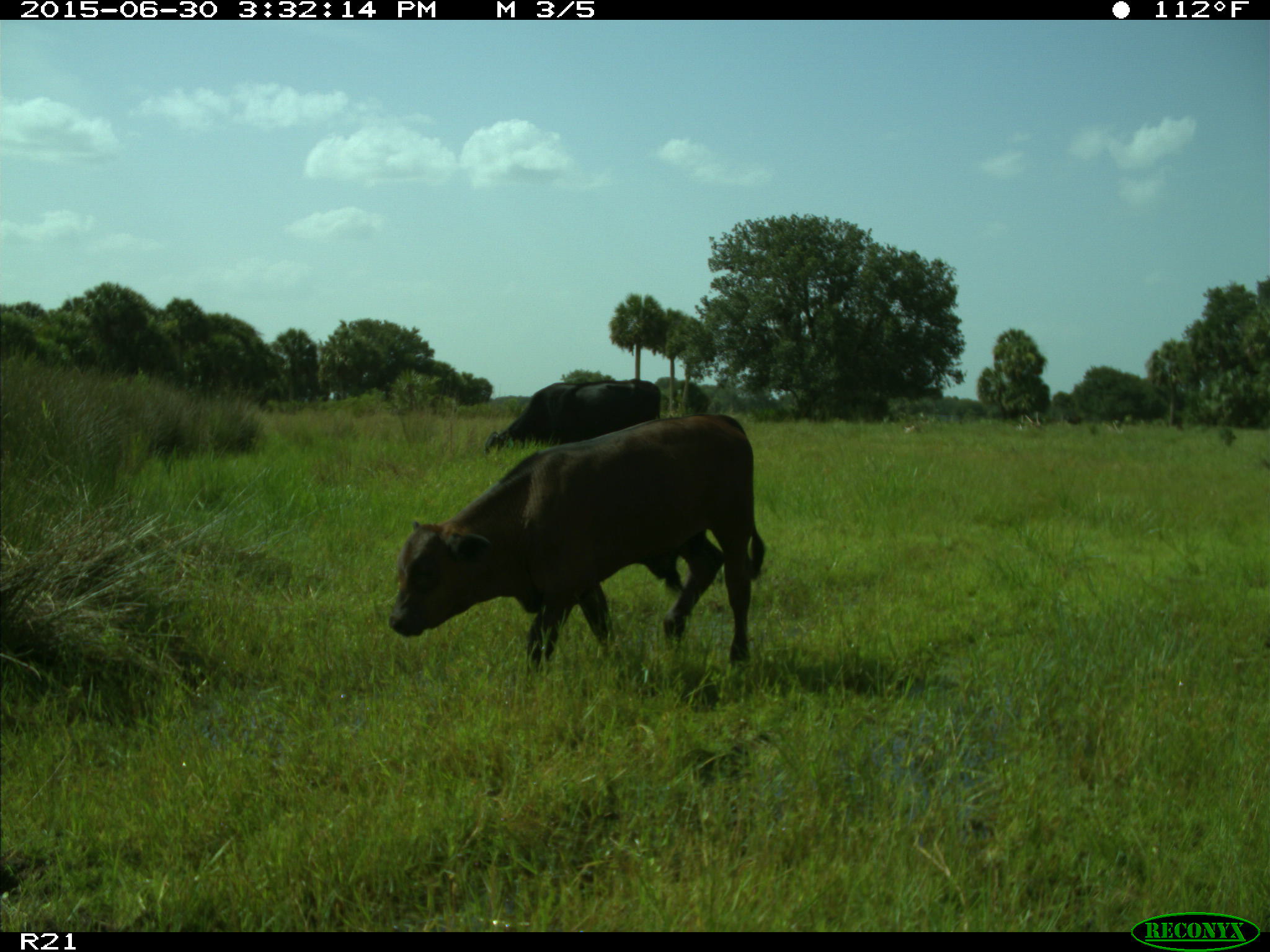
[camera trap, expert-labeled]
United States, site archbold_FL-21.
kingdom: Animalia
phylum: Chordata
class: Mammalia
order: Artiodactyla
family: Bovidae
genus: Bos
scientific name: Bos taurus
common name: domestic cow